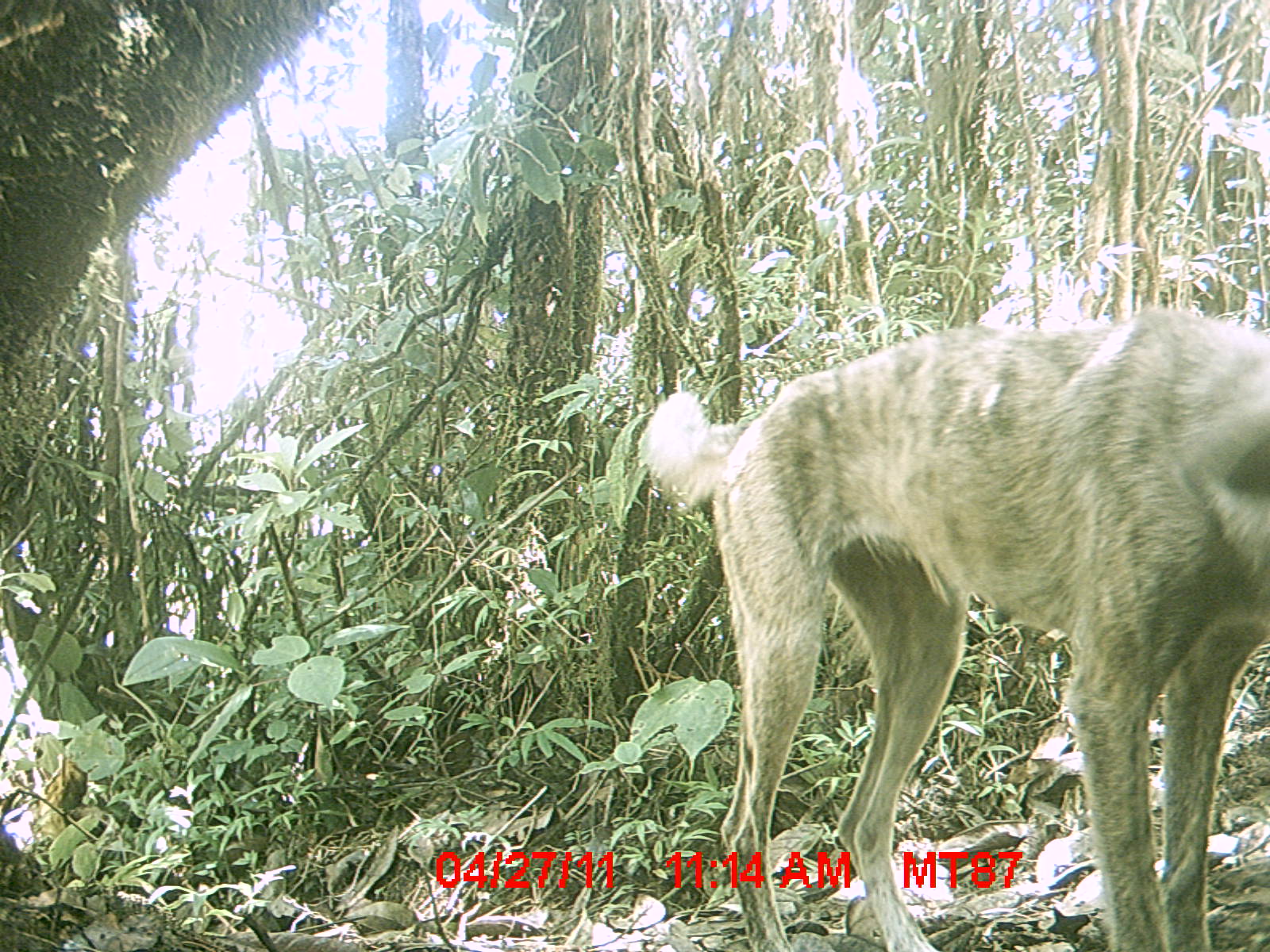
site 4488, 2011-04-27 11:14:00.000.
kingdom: Animalia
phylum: Chordata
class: Mammalia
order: Carnivora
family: Canidae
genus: Canis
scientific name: Canis familiaris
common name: domestic dog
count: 1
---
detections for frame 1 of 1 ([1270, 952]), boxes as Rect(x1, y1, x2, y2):
canis familiaris: Rect(634, 301, 1270, 952)